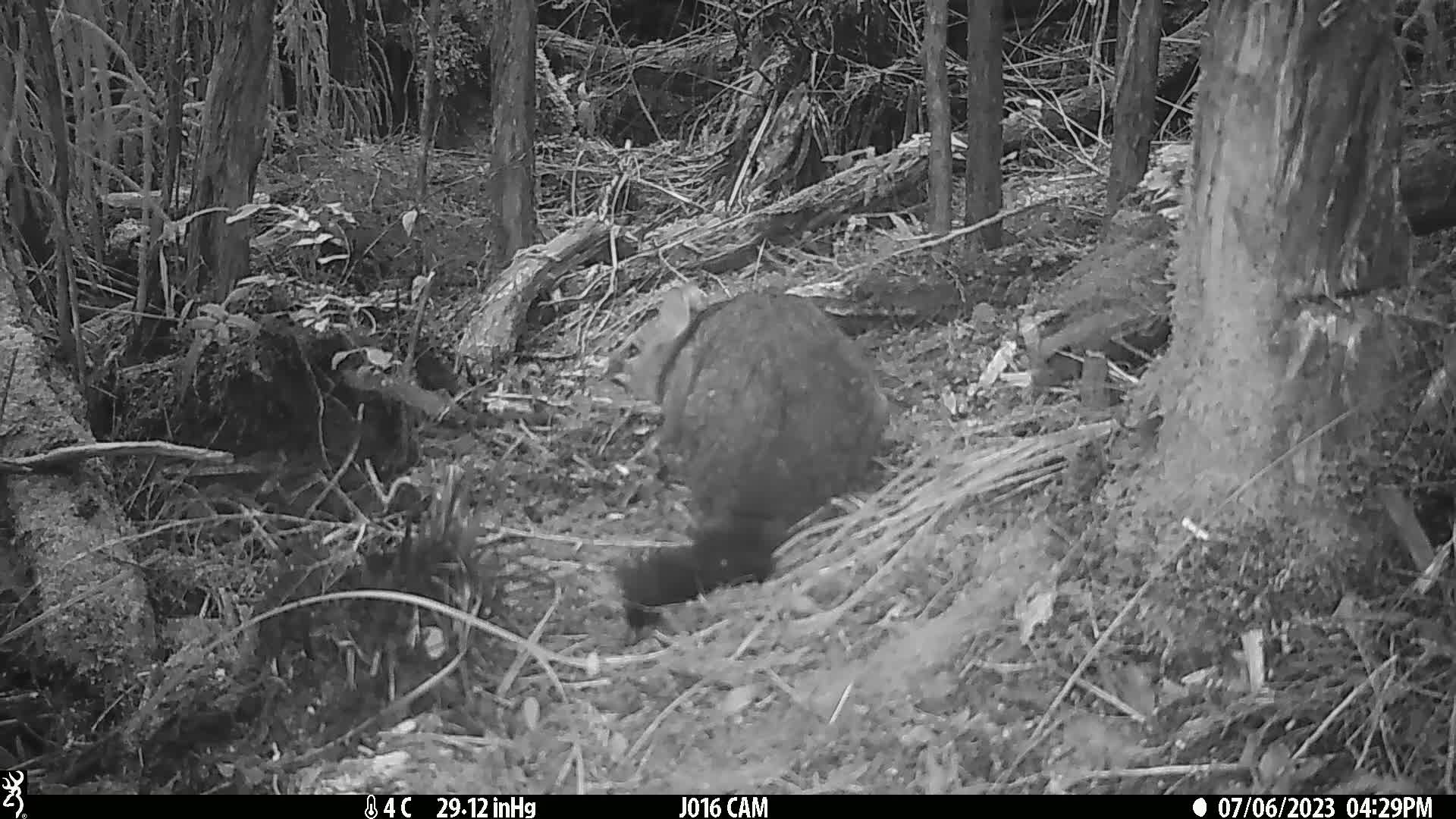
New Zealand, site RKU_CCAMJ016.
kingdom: Animalia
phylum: Chordata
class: Mammalia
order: Diprotodontia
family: Phalangeridae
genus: Trichosurus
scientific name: Trichosurus vulpecula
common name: common brushtail possum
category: possum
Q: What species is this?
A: Possum (common brushtail possum) (Trichosurus vulpecula).